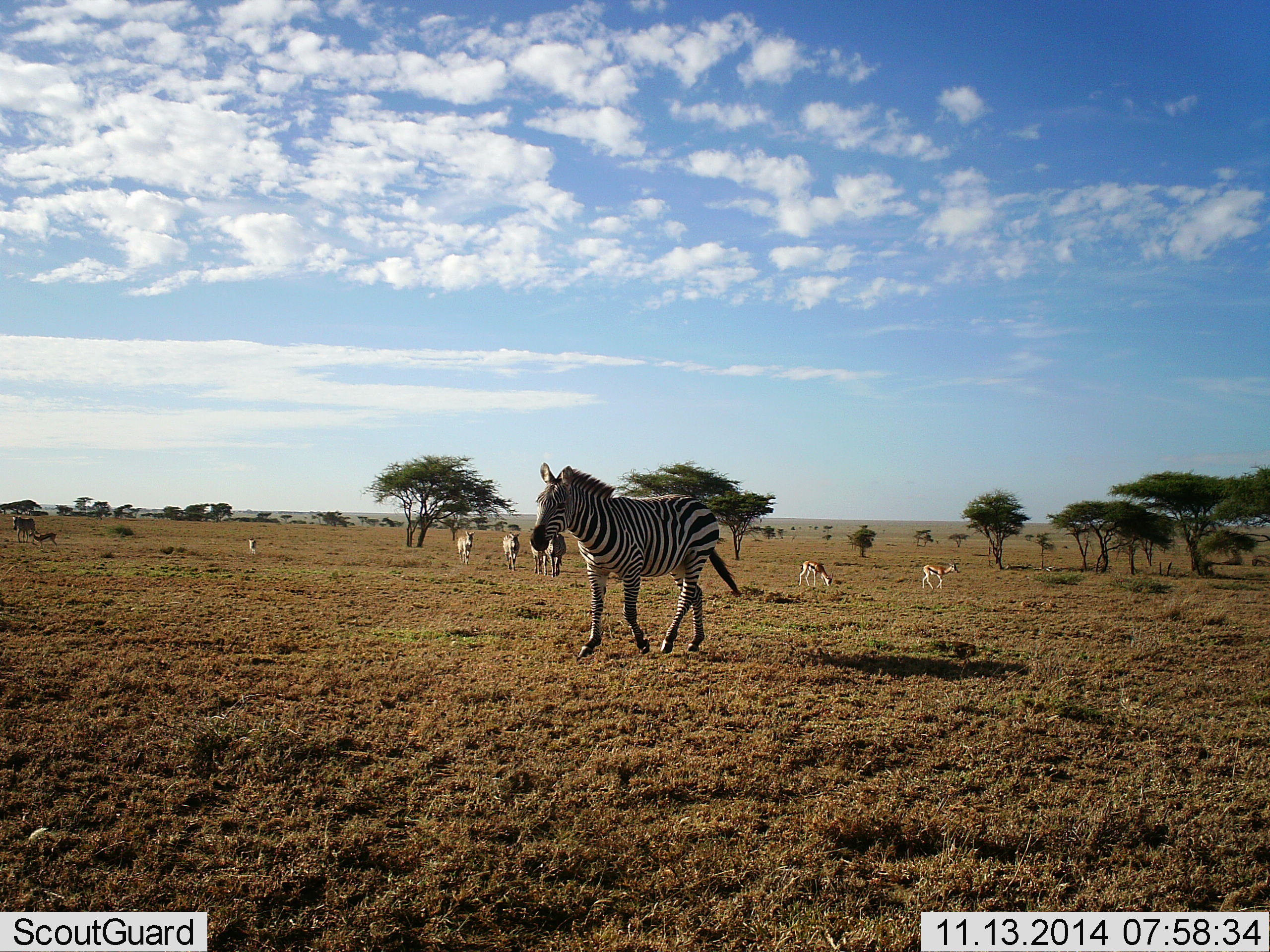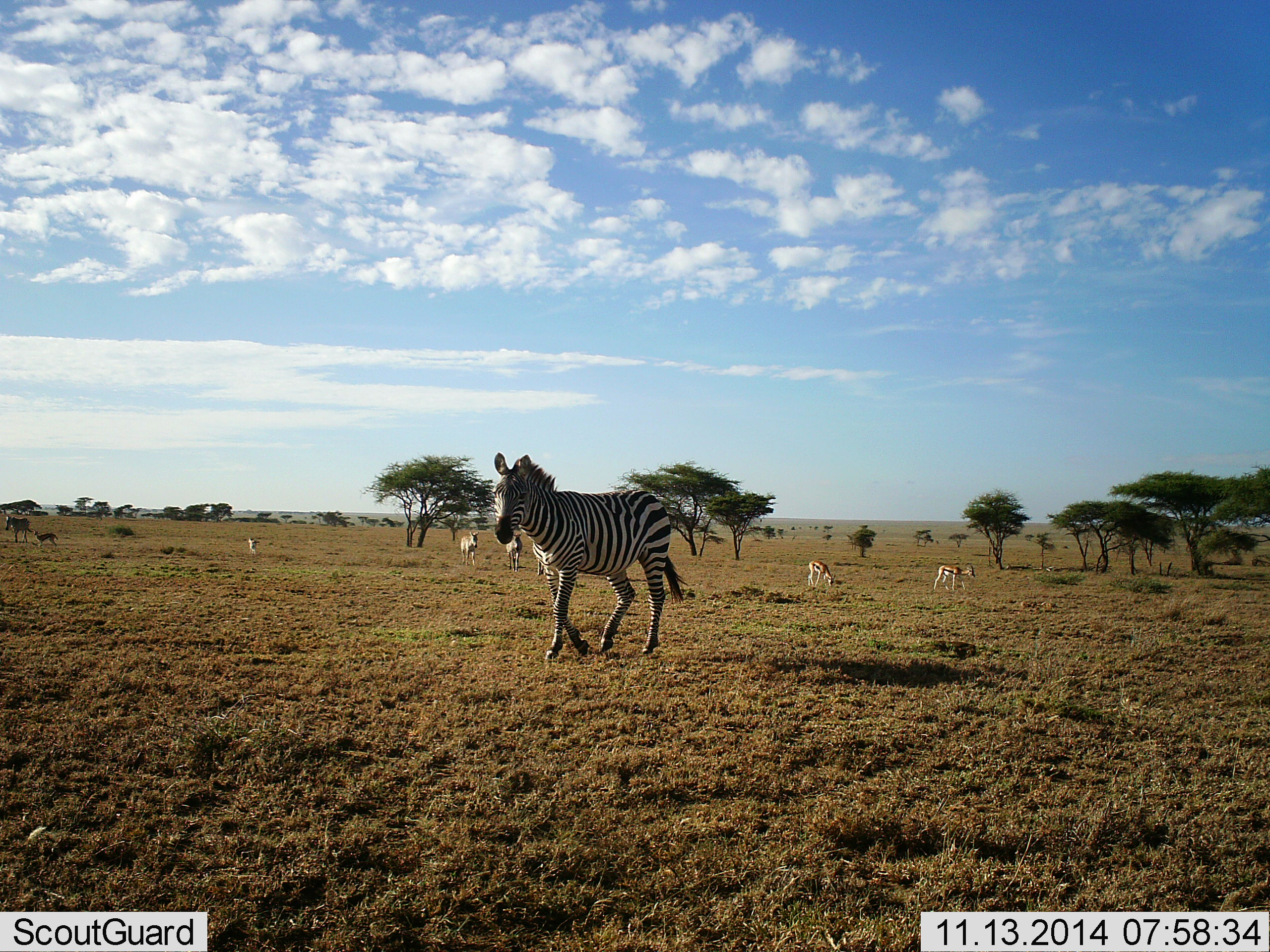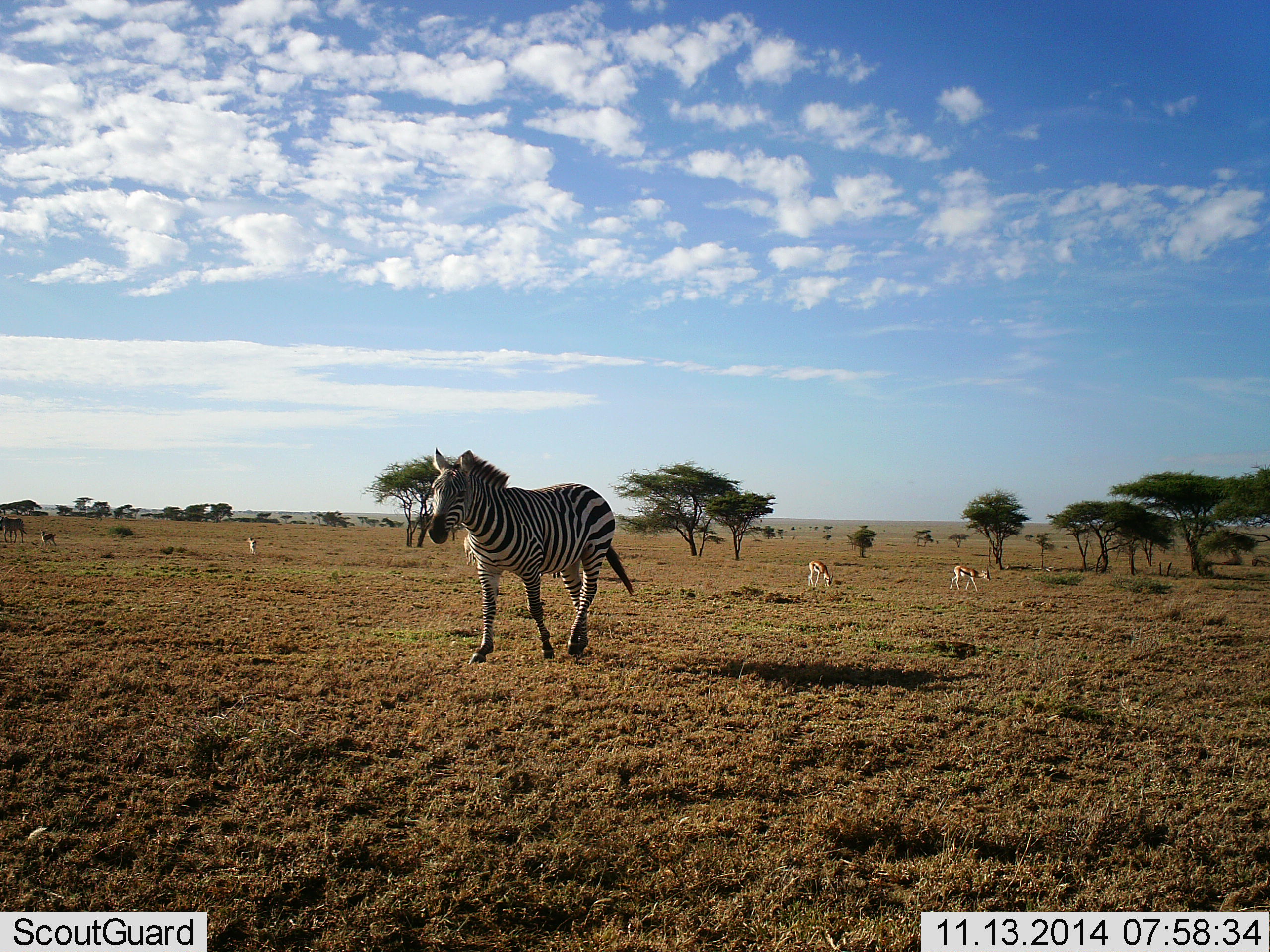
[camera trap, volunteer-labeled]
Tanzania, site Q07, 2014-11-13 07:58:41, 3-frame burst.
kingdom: Animalia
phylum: Chordata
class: Mammalia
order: Artiodactyla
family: Bovidae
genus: Eudorcas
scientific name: Eudorcas thomsonii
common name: thomson's gazelle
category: gazellethomsons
Gazellethomsons (thomson's gazelle) (Eudorcas thomsonii), count 4. Behavior (volunteer vote fractions): standing 30%, resting 0%, moving 70%, interacting 0%. Young present (vote fraction): 0%. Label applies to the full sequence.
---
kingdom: Animalia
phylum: Chordata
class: Mammalia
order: Perissodactyla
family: Equidae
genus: Equus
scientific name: Equus quagga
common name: plains zebra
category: zebra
Zebra (plains zebra) (Equus quagga), count 5. Behavior (volunteer vote fractions): standing 27%, resting 0%, moving 100%, interacting 0%. Young present (vote fraction): 0%. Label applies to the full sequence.